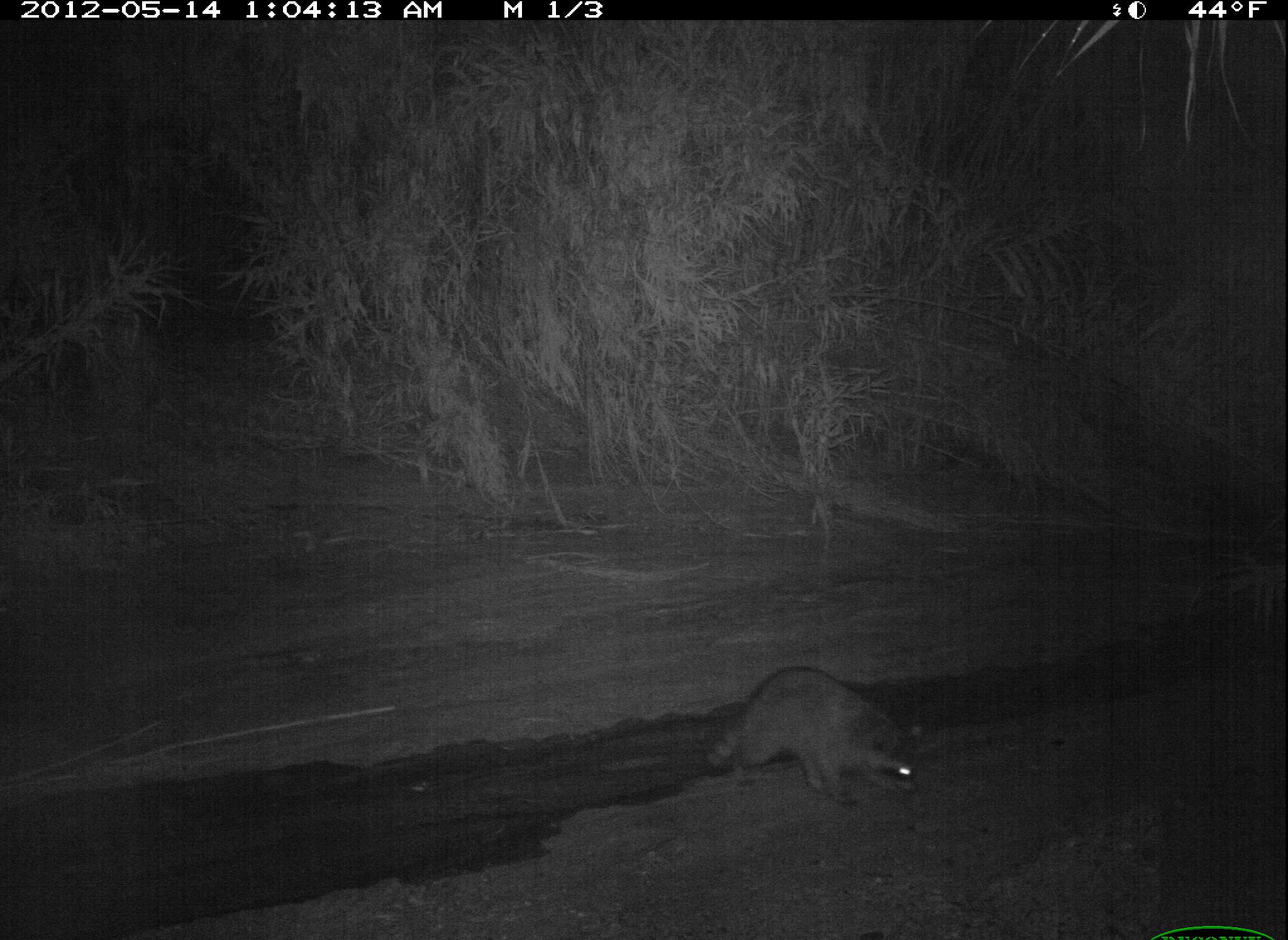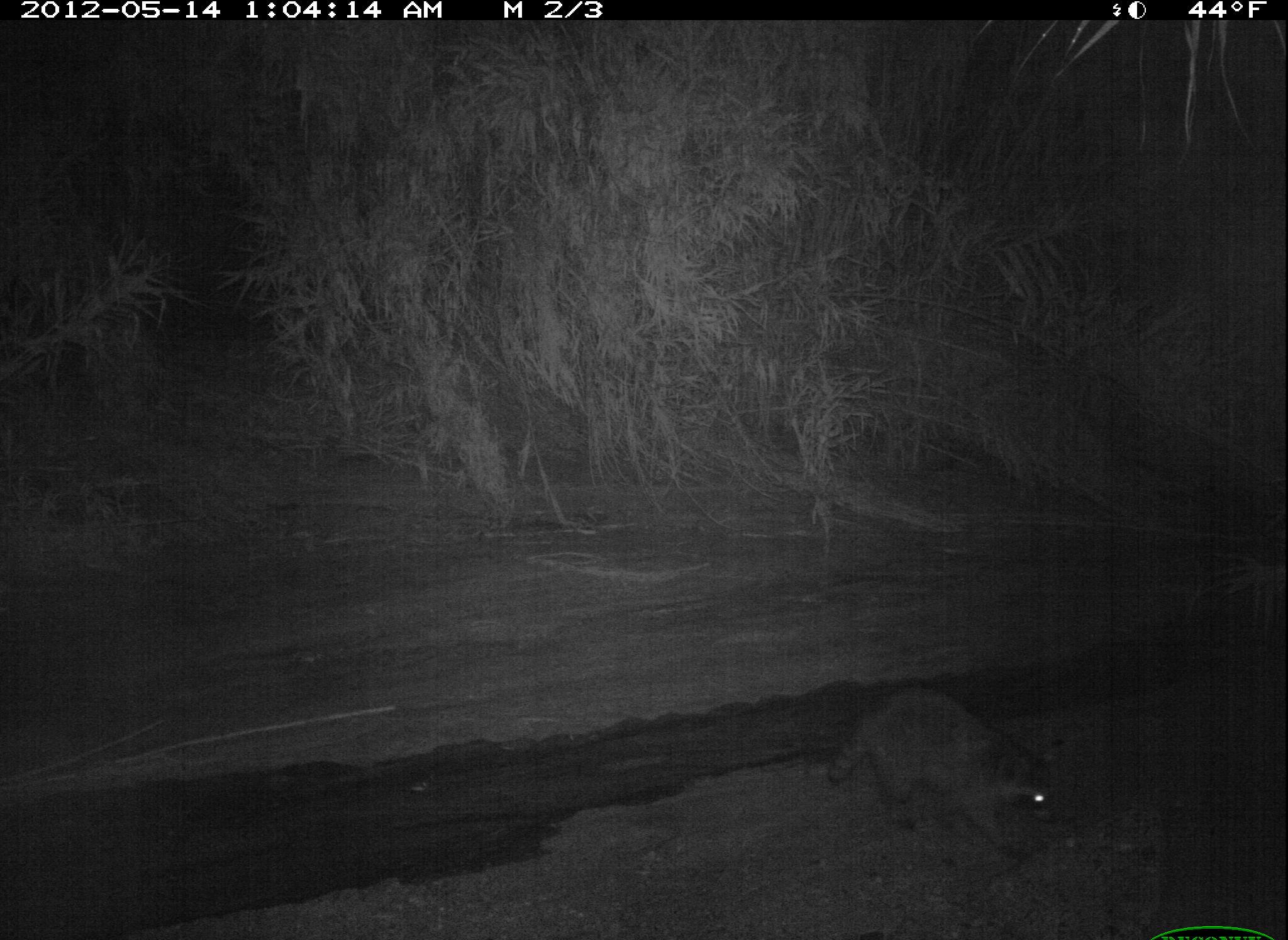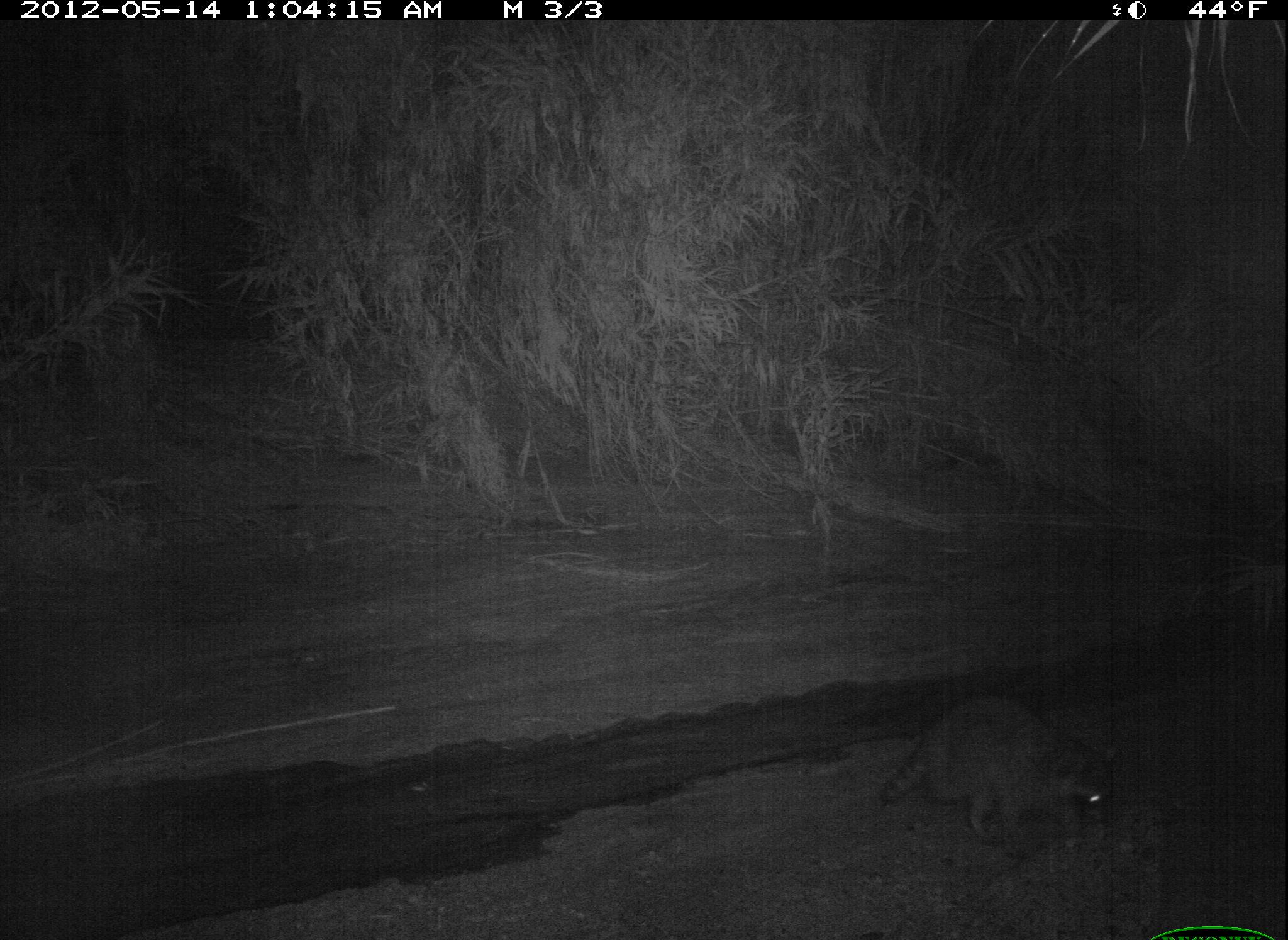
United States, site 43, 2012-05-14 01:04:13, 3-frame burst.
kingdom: Animalia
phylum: Chordata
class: Mammalia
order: Carnivora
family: Procyonidae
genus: Procyon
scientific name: Procyon lotor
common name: raccoon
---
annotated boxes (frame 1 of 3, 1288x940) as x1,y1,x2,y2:
raccoon: 704,657,935,817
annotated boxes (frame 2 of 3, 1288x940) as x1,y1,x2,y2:
raccoon: 821,673,1069,875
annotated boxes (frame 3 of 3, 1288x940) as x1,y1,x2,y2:
raccoon: 887,686,1140,839